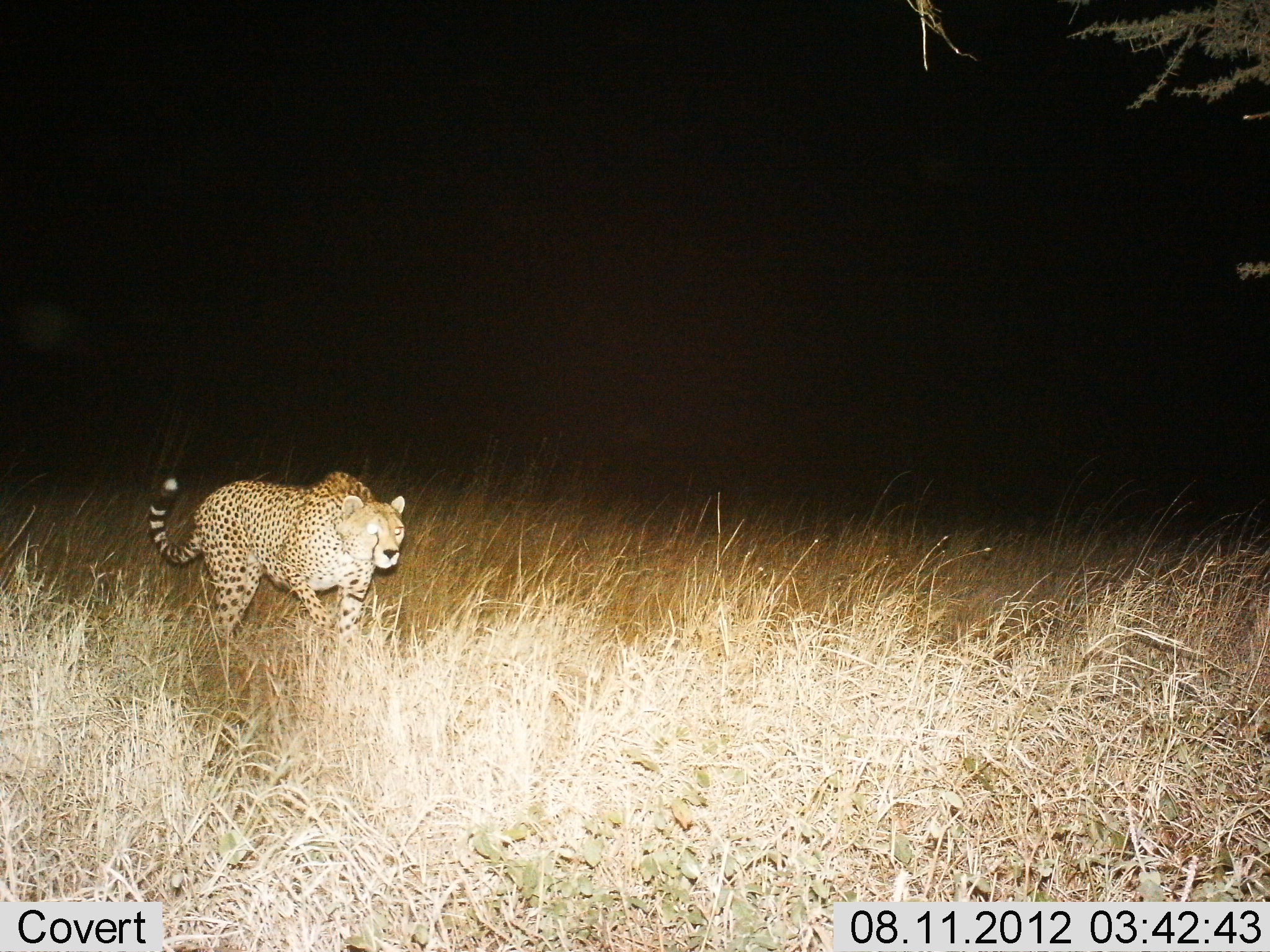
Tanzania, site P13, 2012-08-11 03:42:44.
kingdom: Animalia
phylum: Chordata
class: Mammalia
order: Carnivora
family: Felidae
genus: Acinonyx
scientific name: Acinonyx jubatus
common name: cheetah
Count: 1.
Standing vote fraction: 20%.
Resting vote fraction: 0%.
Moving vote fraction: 90%.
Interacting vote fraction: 0%.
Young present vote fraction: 0%.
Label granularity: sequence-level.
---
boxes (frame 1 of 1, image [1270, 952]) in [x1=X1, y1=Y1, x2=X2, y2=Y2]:
animal: [x1=147, y1=471, x2=406, y2=644]